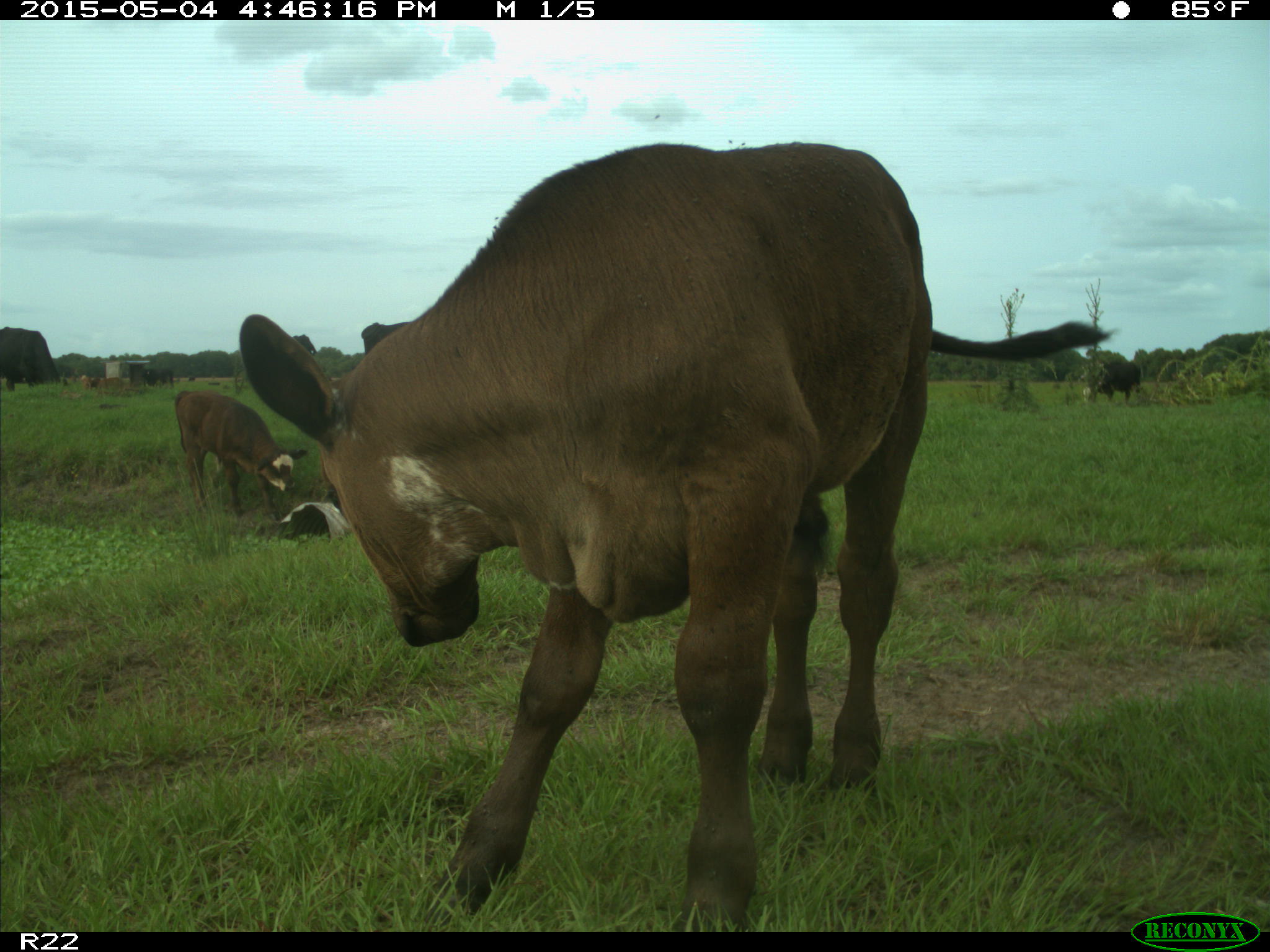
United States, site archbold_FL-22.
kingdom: Animalia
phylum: Chordata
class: Mammalia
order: Artiodactyla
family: Bovidae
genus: Bos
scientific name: Bos taurus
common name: domestic cow